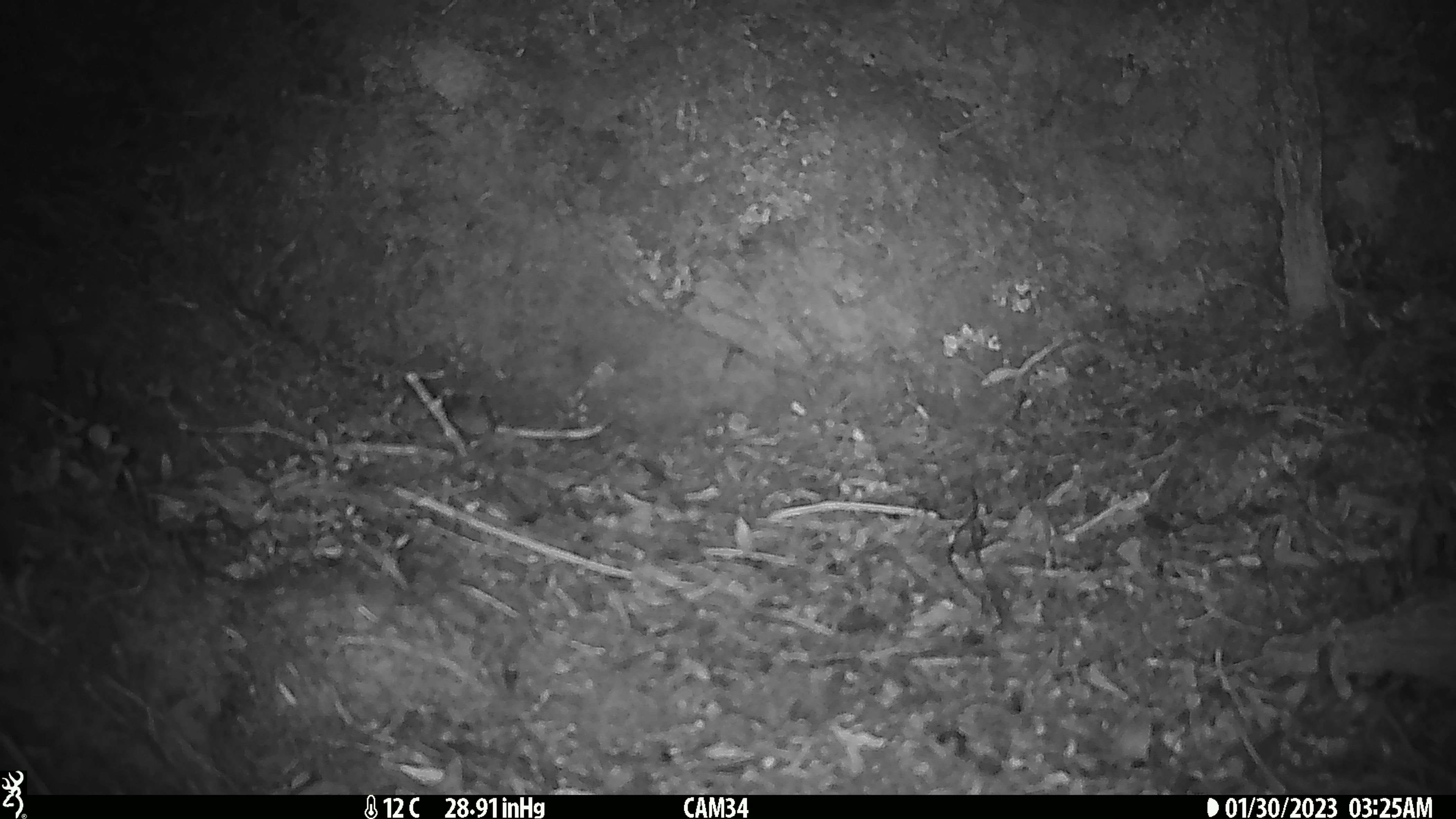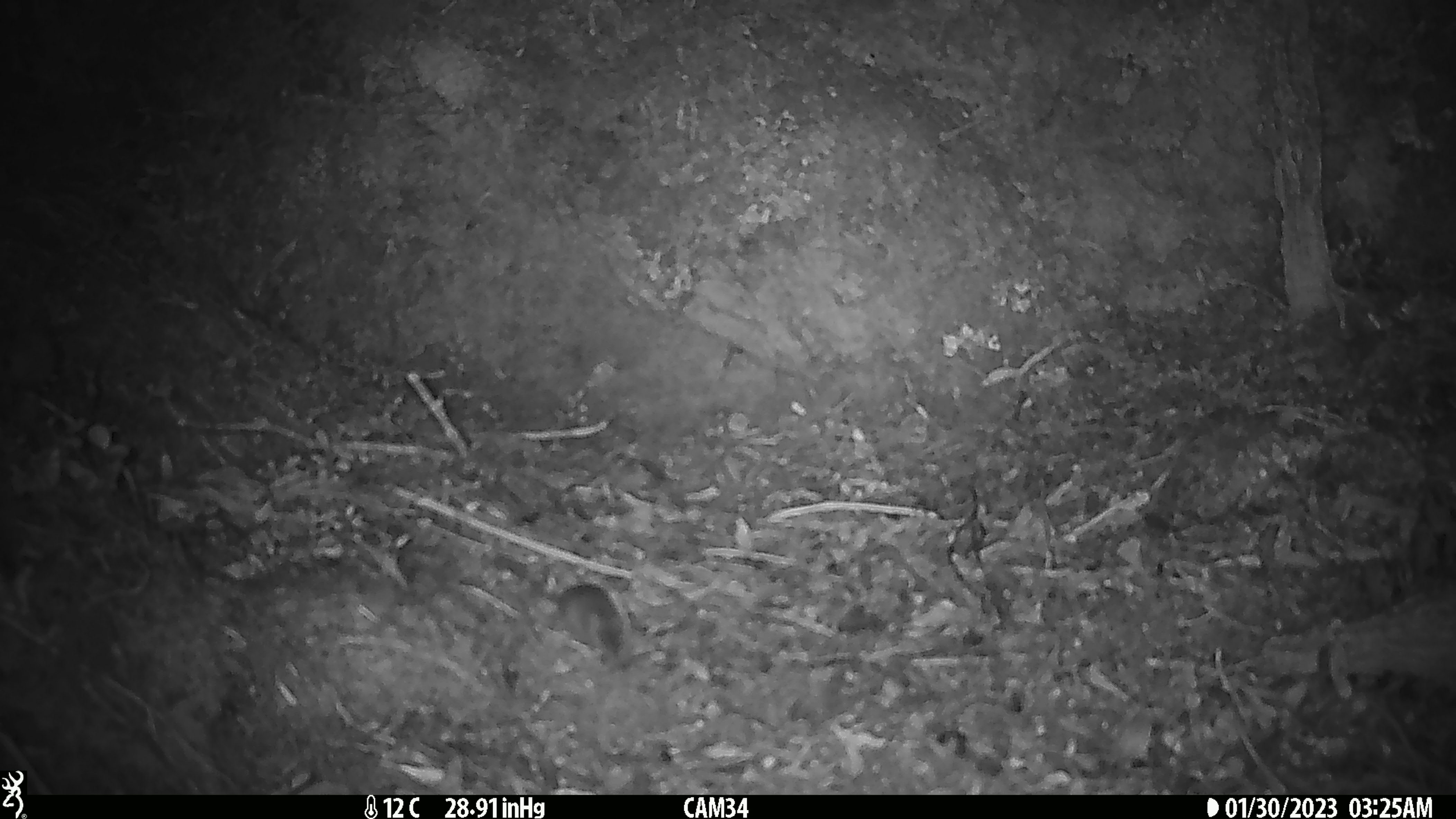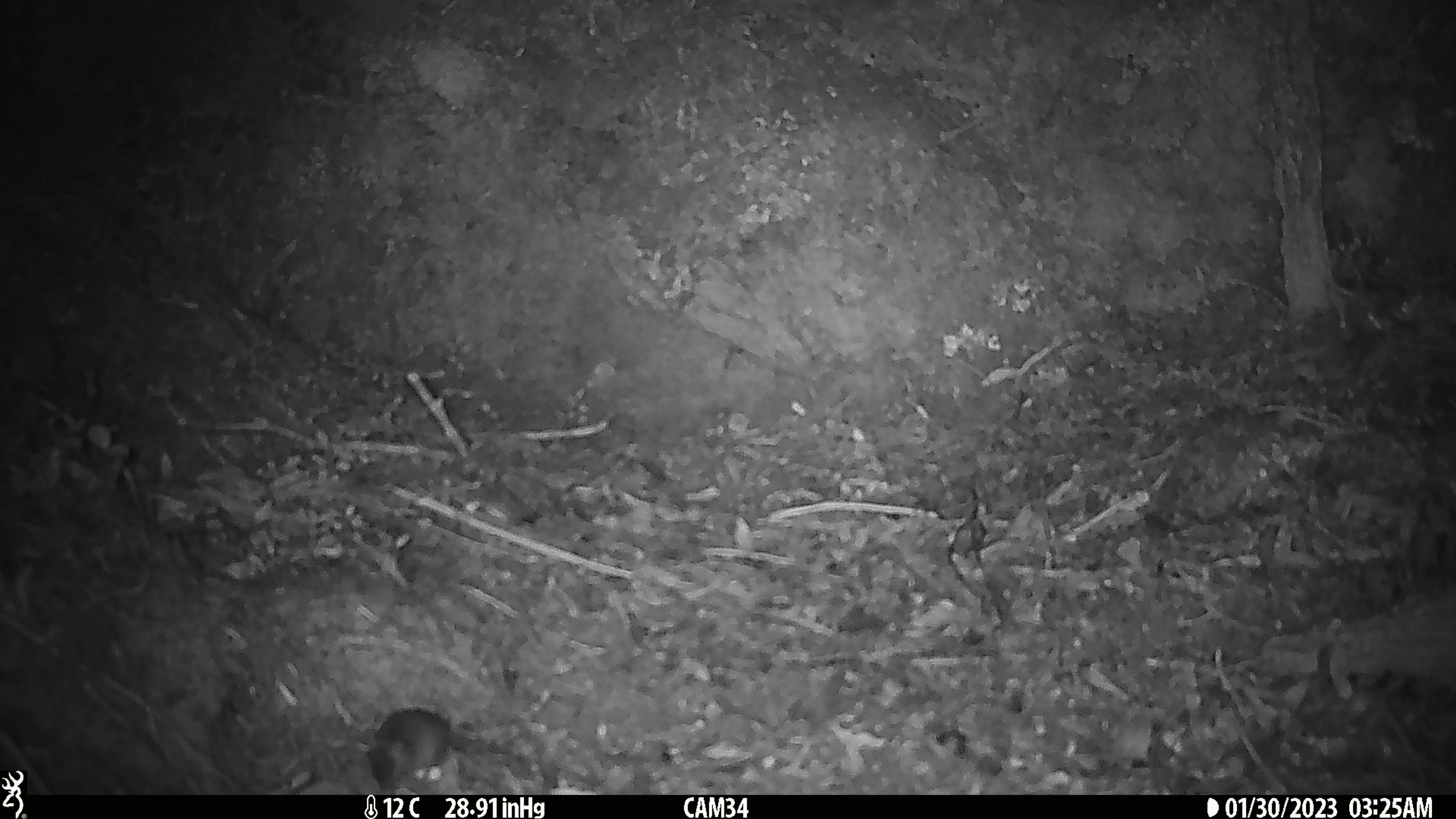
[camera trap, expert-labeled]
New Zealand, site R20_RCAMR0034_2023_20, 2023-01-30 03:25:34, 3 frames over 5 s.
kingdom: Animalia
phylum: Chordata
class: Mammalia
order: Rodentia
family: Muridae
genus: Mus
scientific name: Mus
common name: mouse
Mouse (Mus).